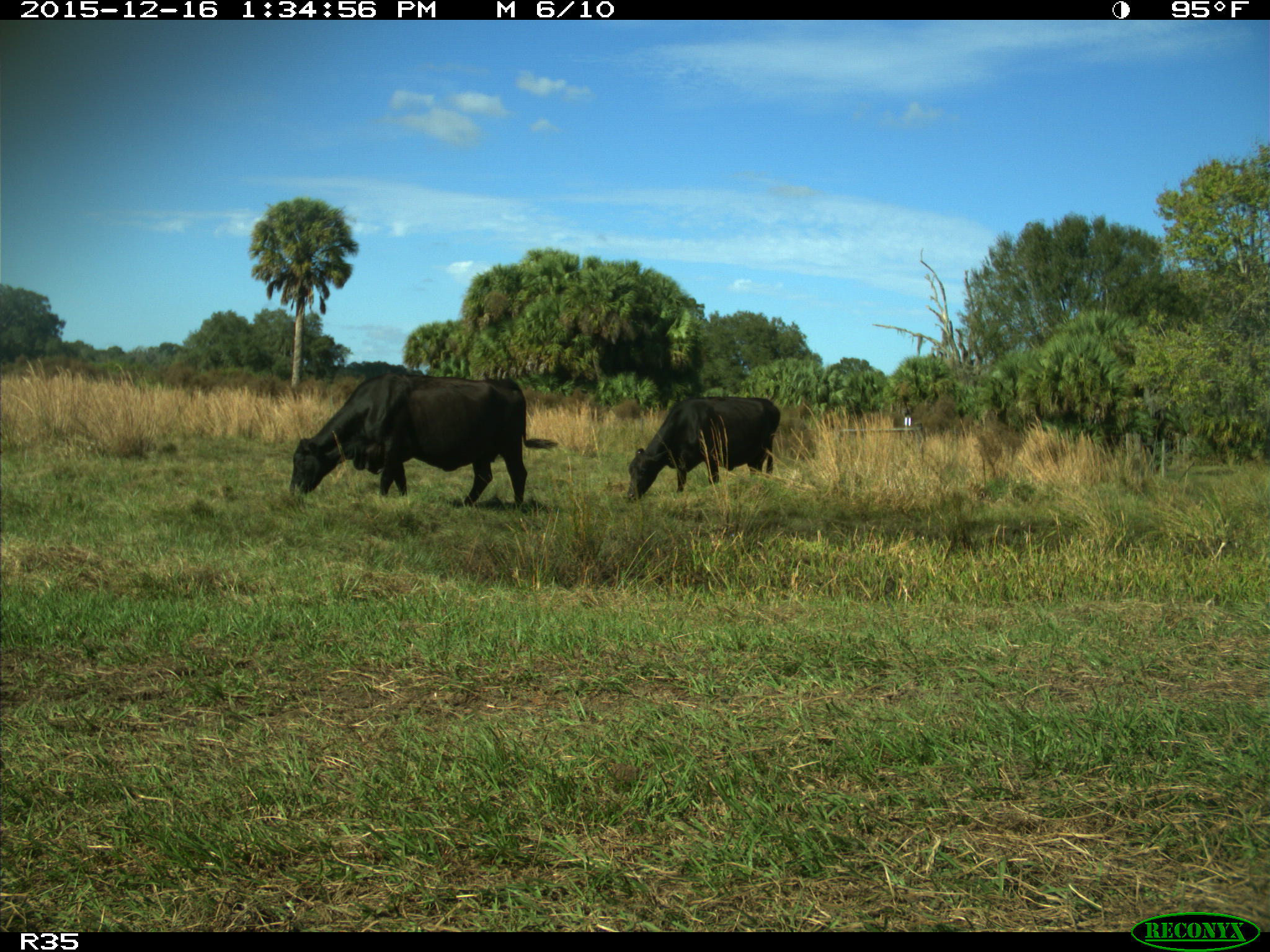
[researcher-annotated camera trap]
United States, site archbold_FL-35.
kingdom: Animalia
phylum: Chordata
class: Mammalia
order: Artiodactyla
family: Bovidae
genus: Bos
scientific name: Bos taurus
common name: domestic cow